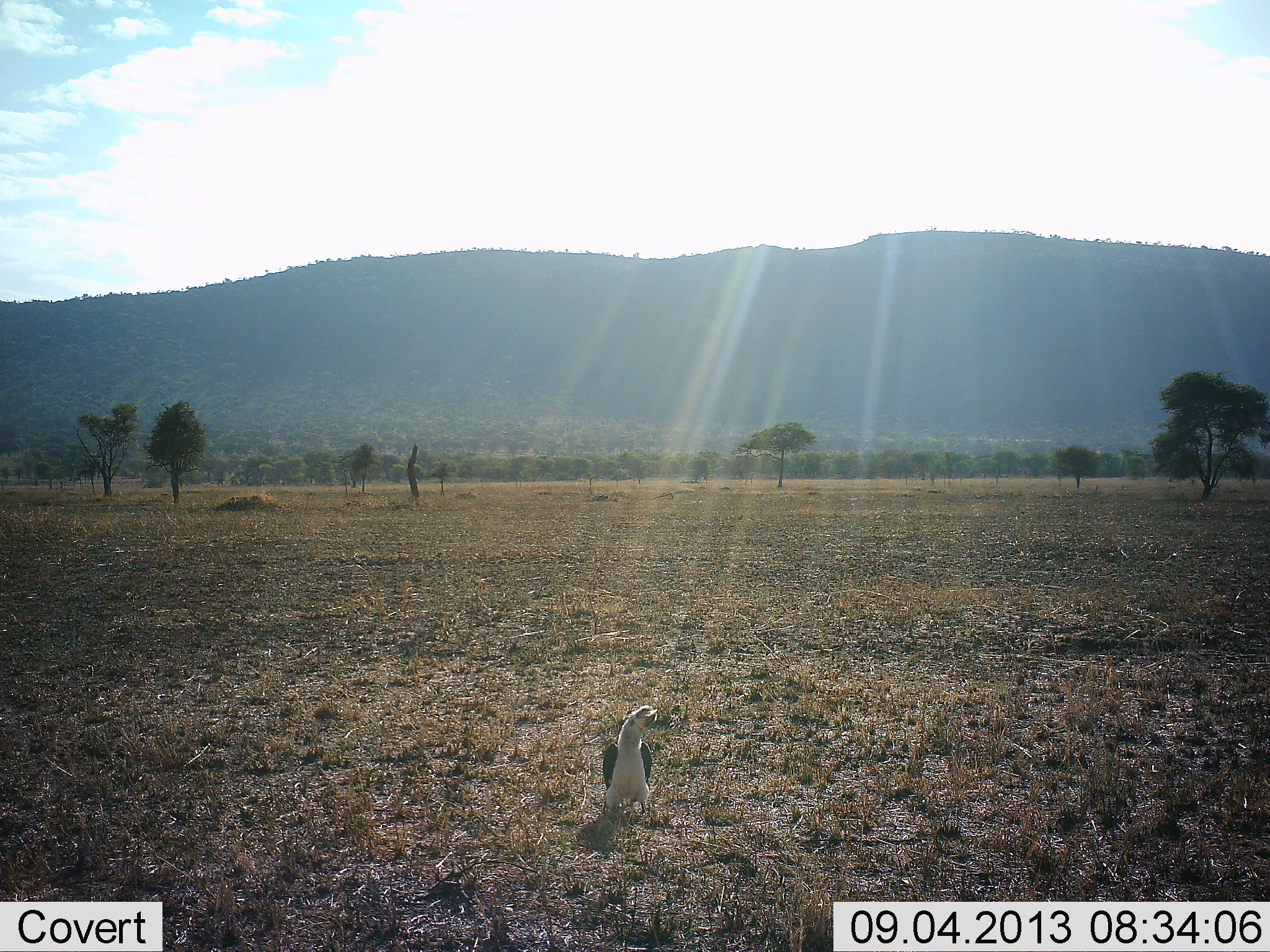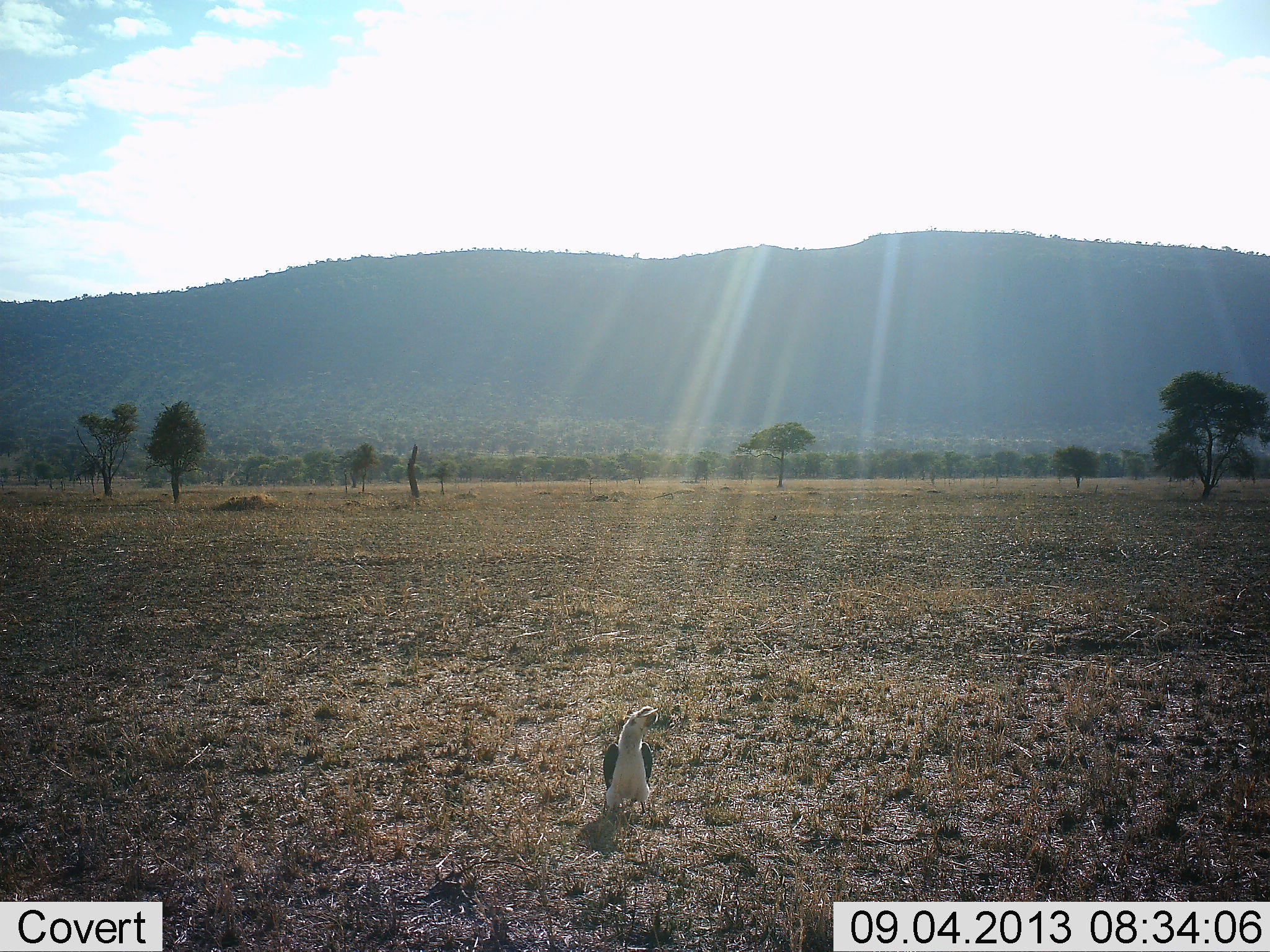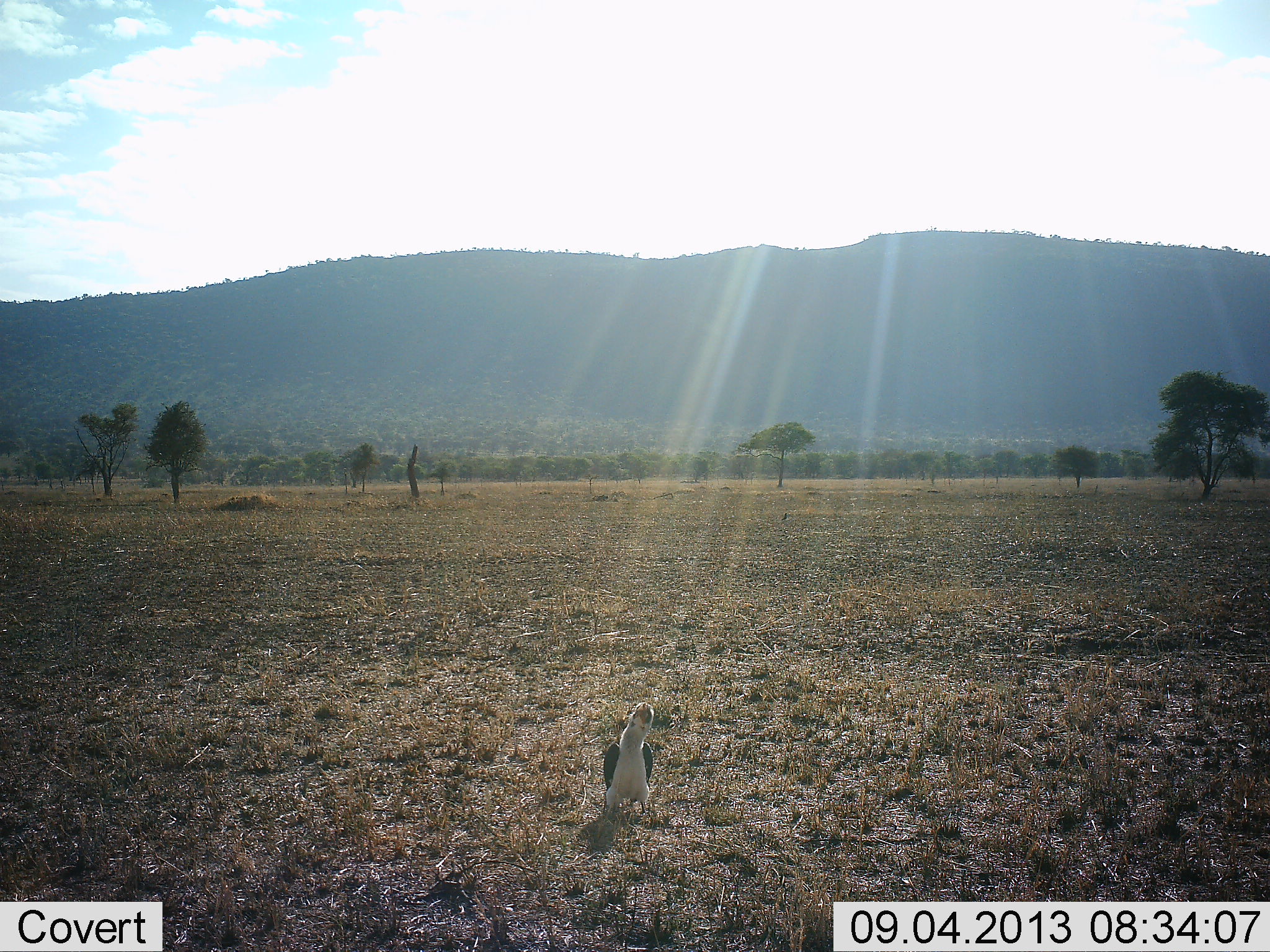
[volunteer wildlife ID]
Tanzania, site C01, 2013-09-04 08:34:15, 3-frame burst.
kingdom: Animalia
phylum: Chordata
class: Aves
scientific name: Aves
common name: bird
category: otherbird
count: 1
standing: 70%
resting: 30%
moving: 0%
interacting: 0%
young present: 0%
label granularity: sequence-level